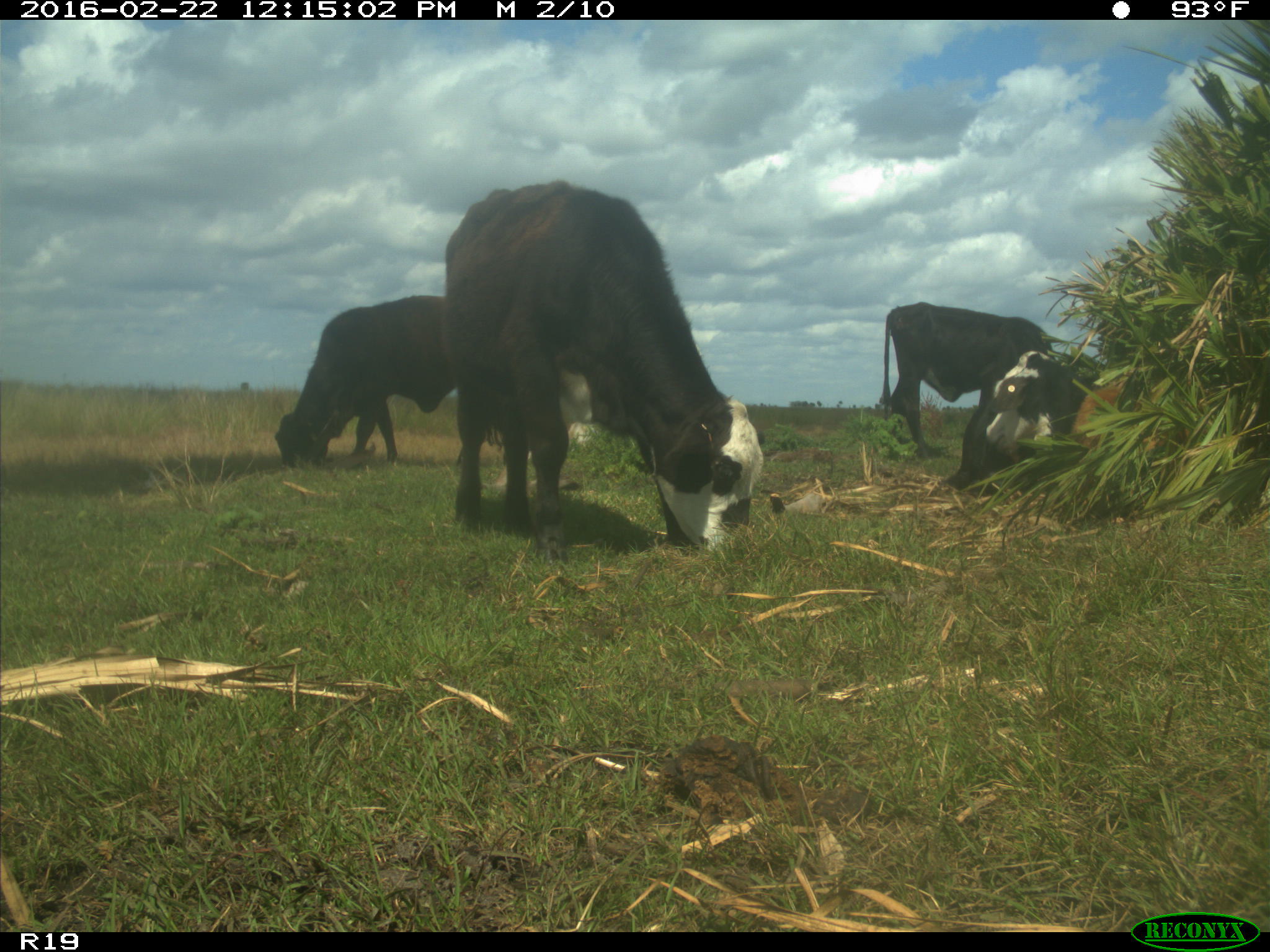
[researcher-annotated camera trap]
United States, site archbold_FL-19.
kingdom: Animalia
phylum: Chordata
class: Mammalia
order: Artiodactyla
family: Bovidae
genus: Bos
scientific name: Bos taurus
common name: domestic cow